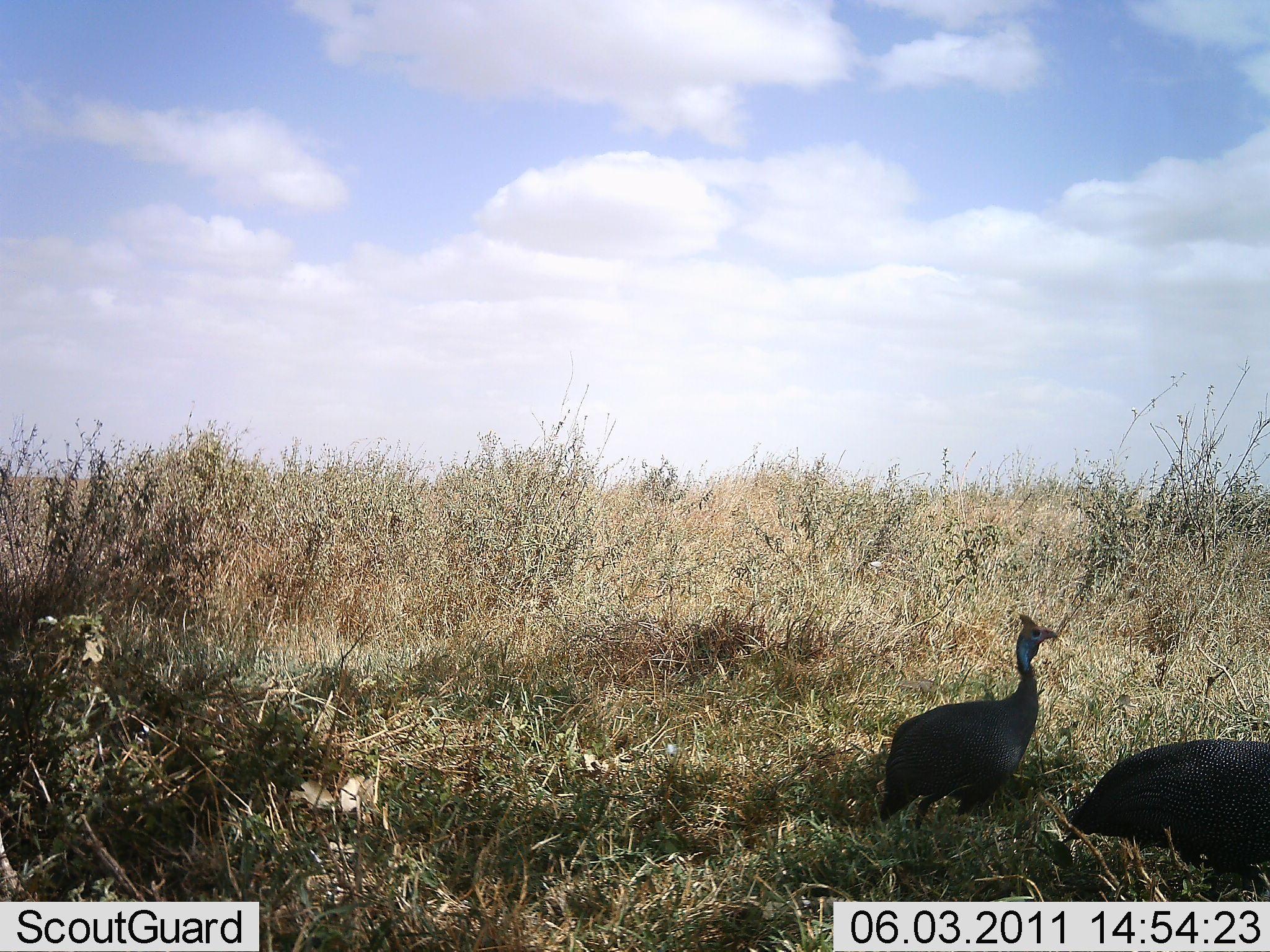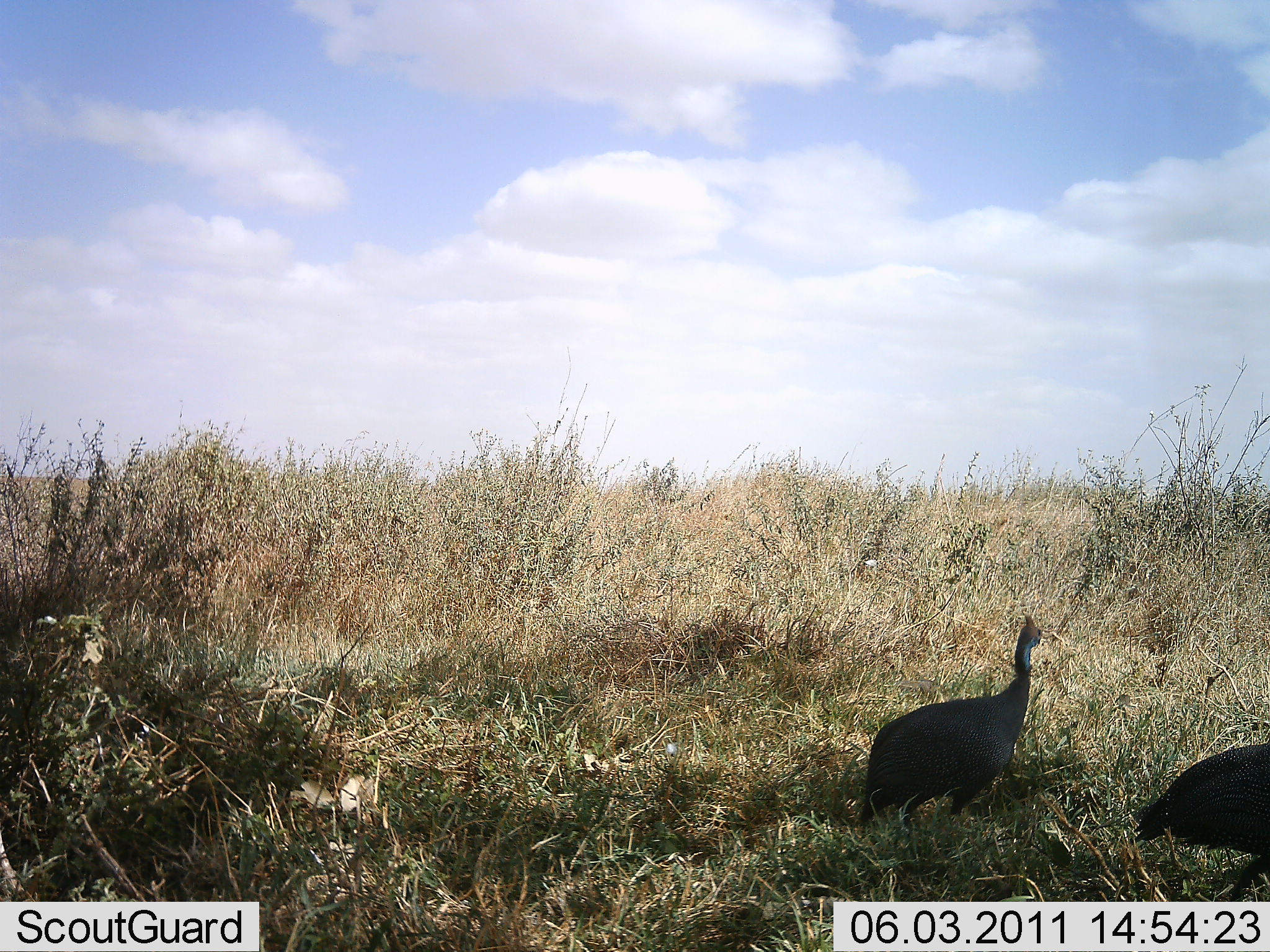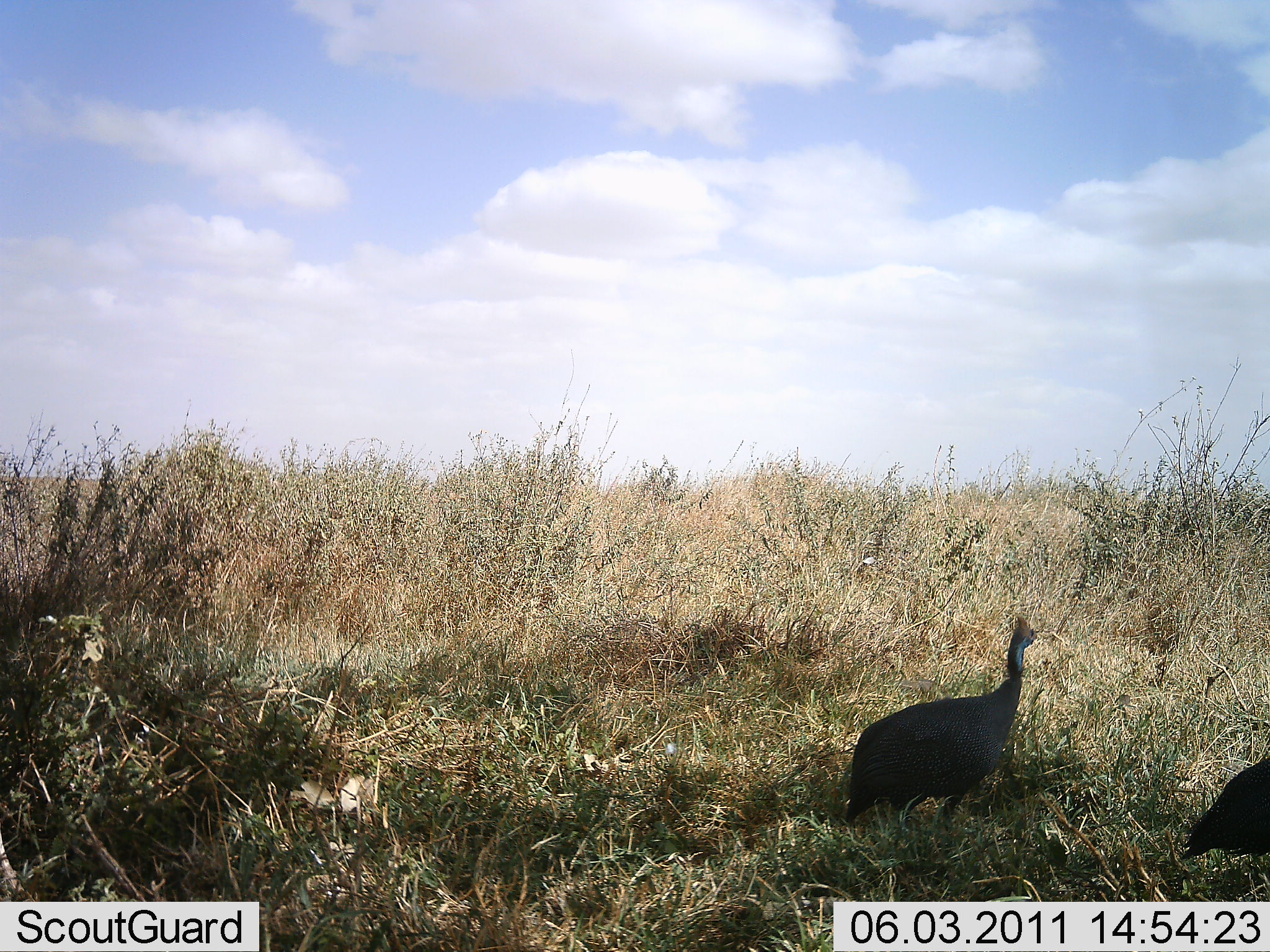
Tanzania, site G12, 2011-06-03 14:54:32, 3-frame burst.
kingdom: Animalia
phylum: Chordata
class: Aves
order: Galliformes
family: Numididae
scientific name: Numididae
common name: guinea fowl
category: guineafowl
Guineafowl (guinea fowl) (Numididae), count 2. Behavior (volunteer vote fractions): standing 45%, resting 0%, moving 64%, interacting 0%. Young present (vote fraction): 0%. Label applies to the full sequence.